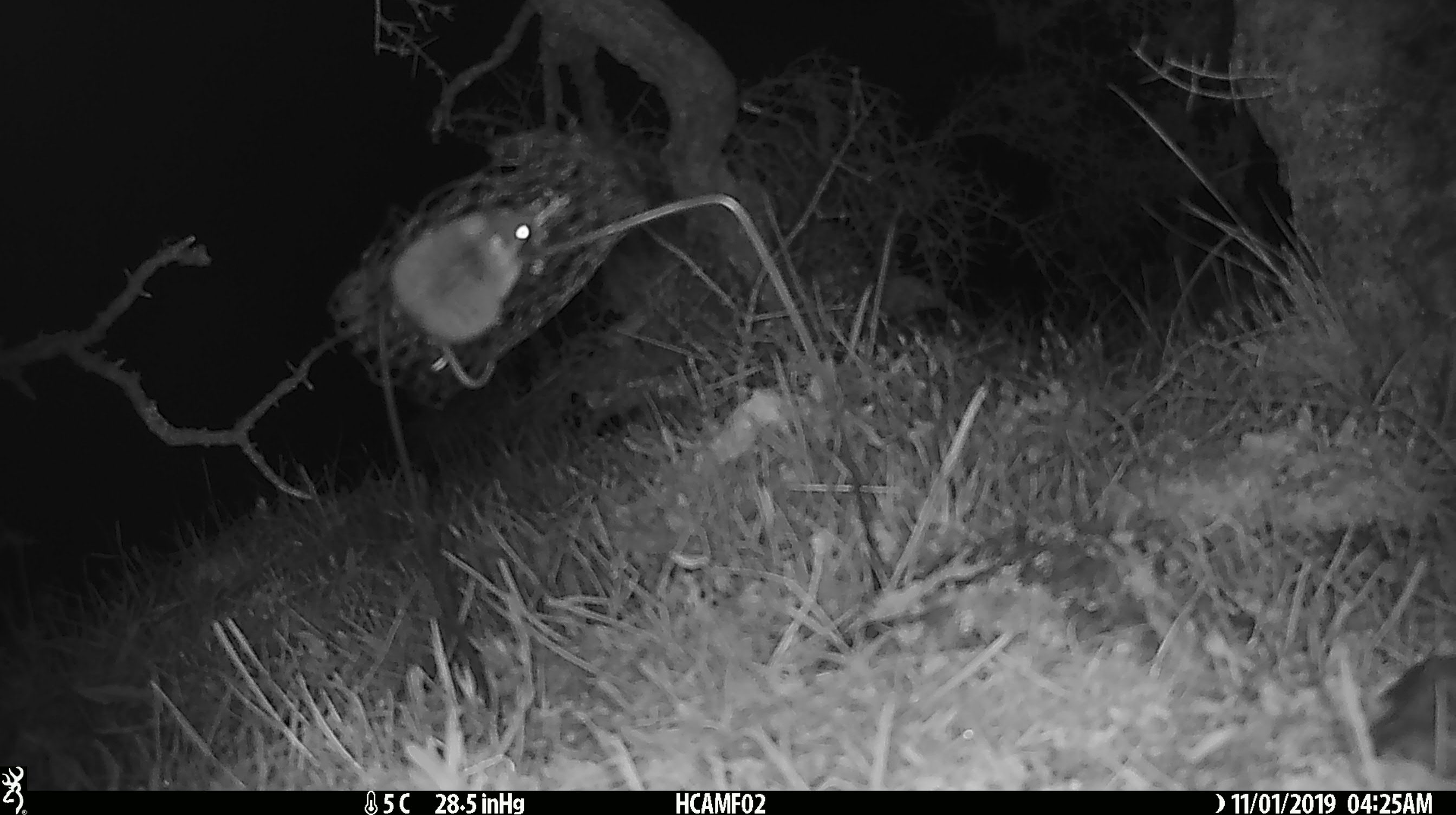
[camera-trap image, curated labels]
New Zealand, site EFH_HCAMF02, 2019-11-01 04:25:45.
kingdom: Animalia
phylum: Chordata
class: Mammalia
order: Rodentia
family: Muridae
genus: Mus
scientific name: Mus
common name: mouse